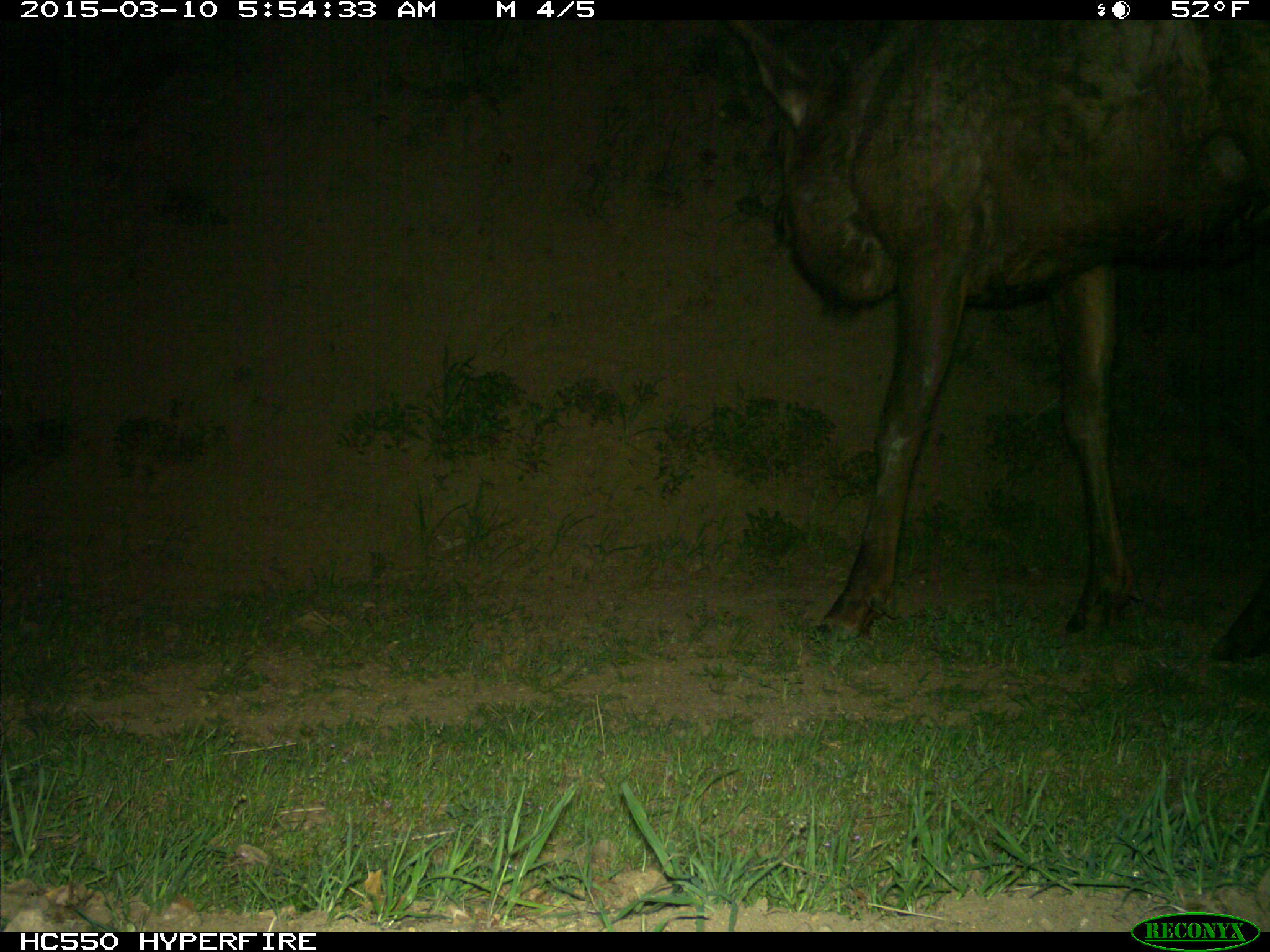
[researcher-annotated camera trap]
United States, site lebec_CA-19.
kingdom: Animalia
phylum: Chordata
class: Mammalia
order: Artiodactyla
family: Cervidae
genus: Cervus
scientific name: Cervus canadensis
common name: elk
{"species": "Cervus canadensis (elk)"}